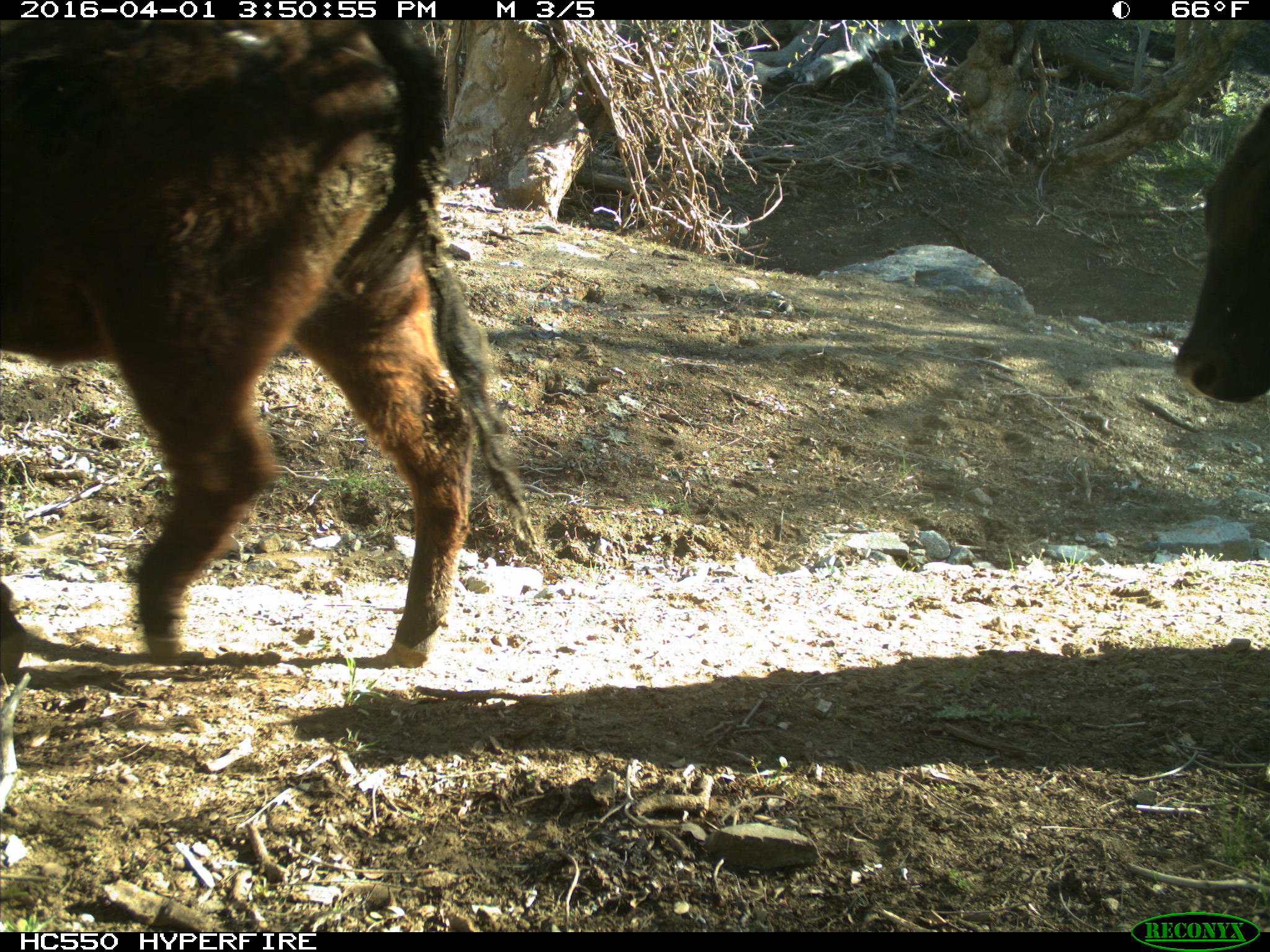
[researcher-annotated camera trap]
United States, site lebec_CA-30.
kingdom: Animalia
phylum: Chordata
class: Mammalia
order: Artiodactyla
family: Bovidae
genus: Bos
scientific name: Bos taurus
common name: domestic cow